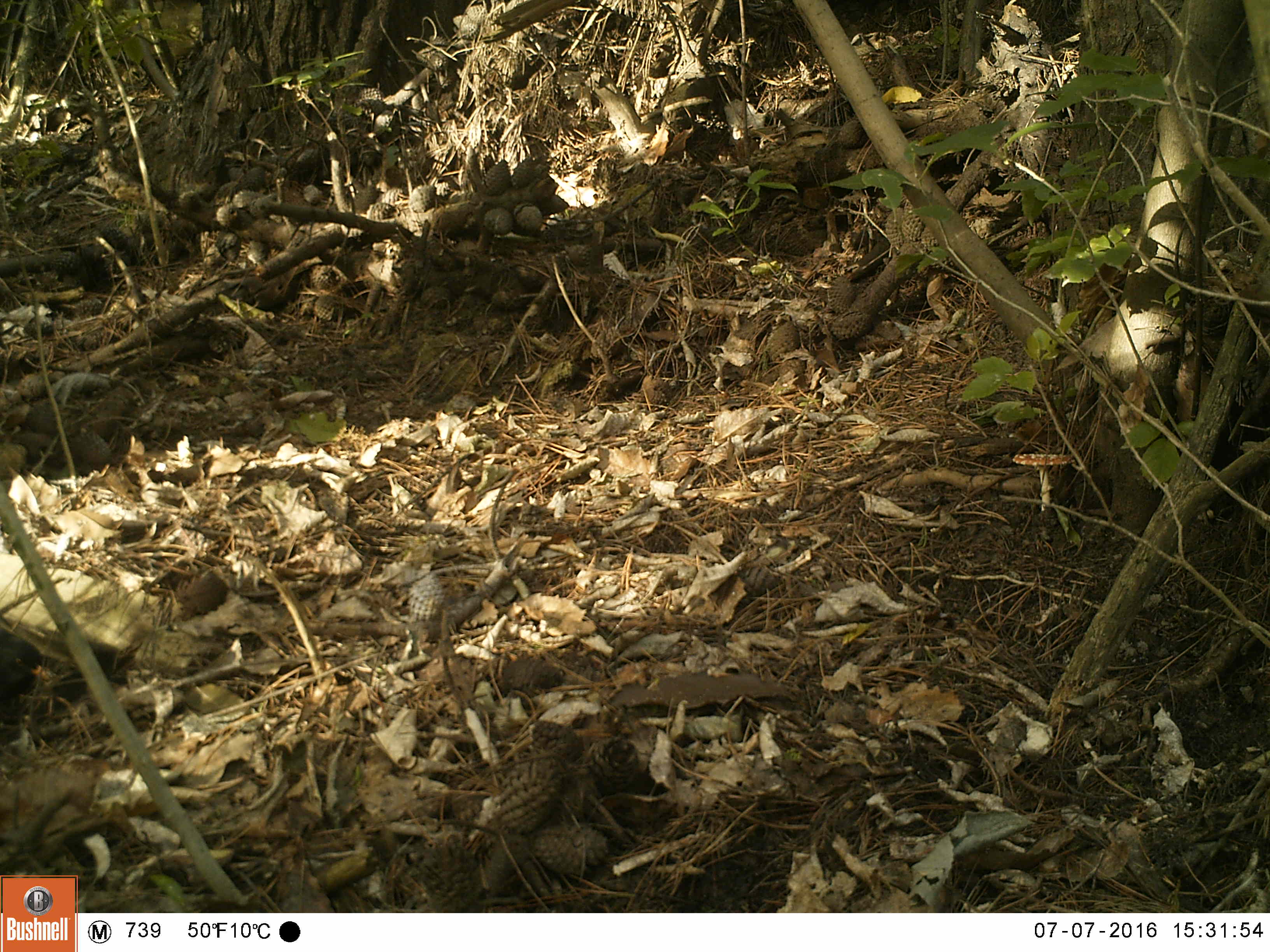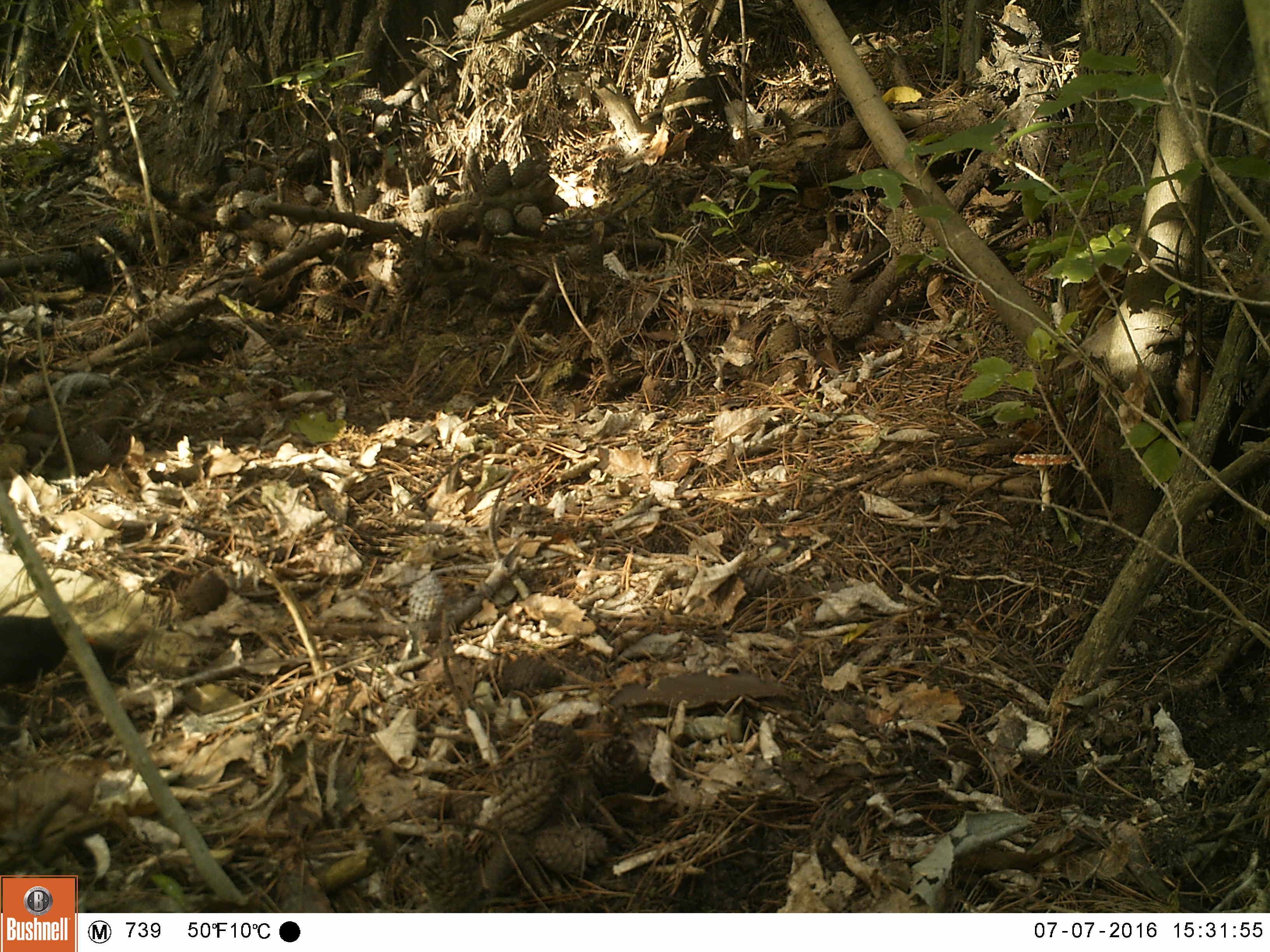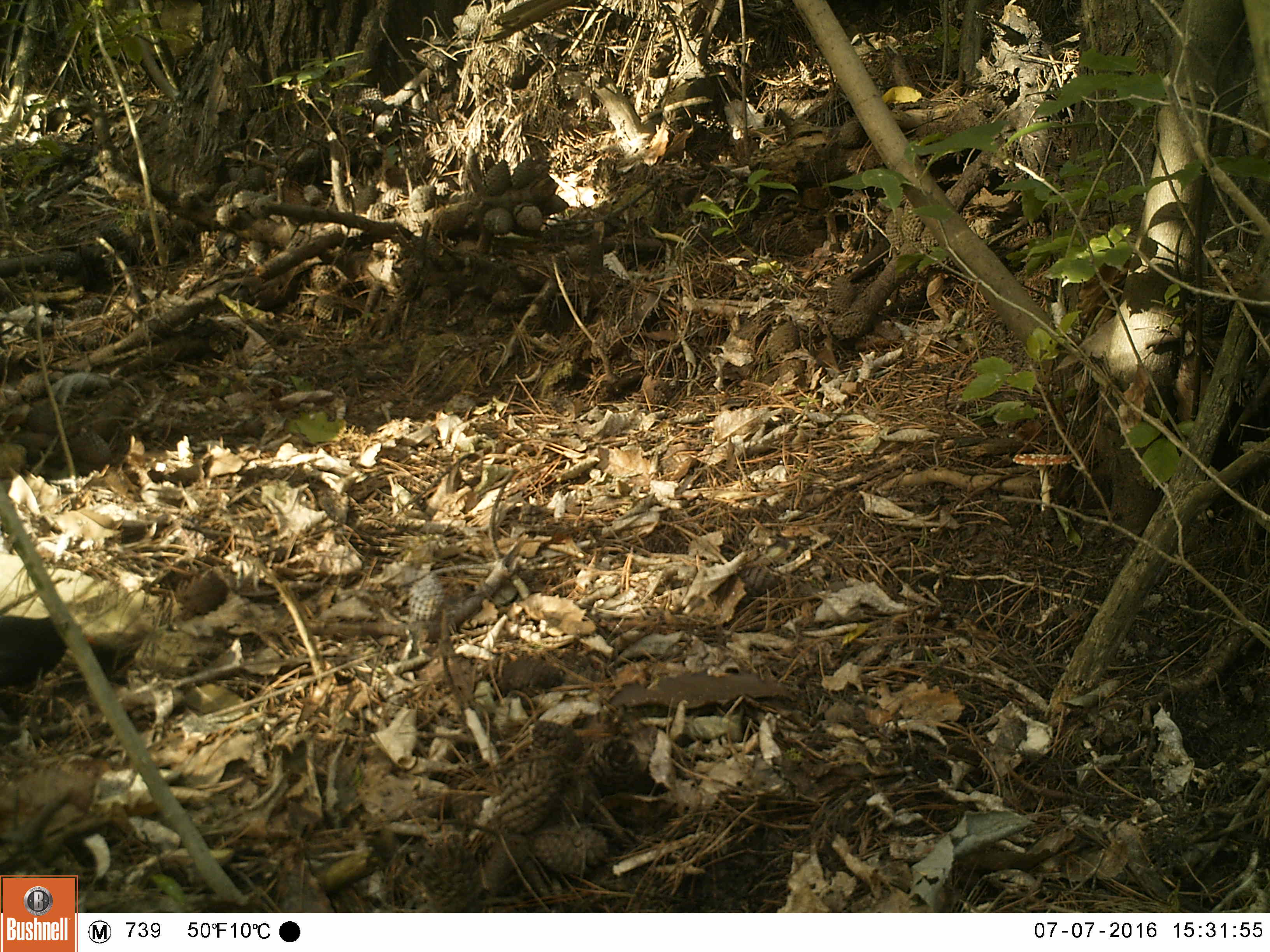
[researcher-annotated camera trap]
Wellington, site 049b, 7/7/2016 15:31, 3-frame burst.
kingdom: Animalia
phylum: Chordata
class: Aves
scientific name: Aves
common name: bird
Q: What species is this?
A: Bird (Aves).